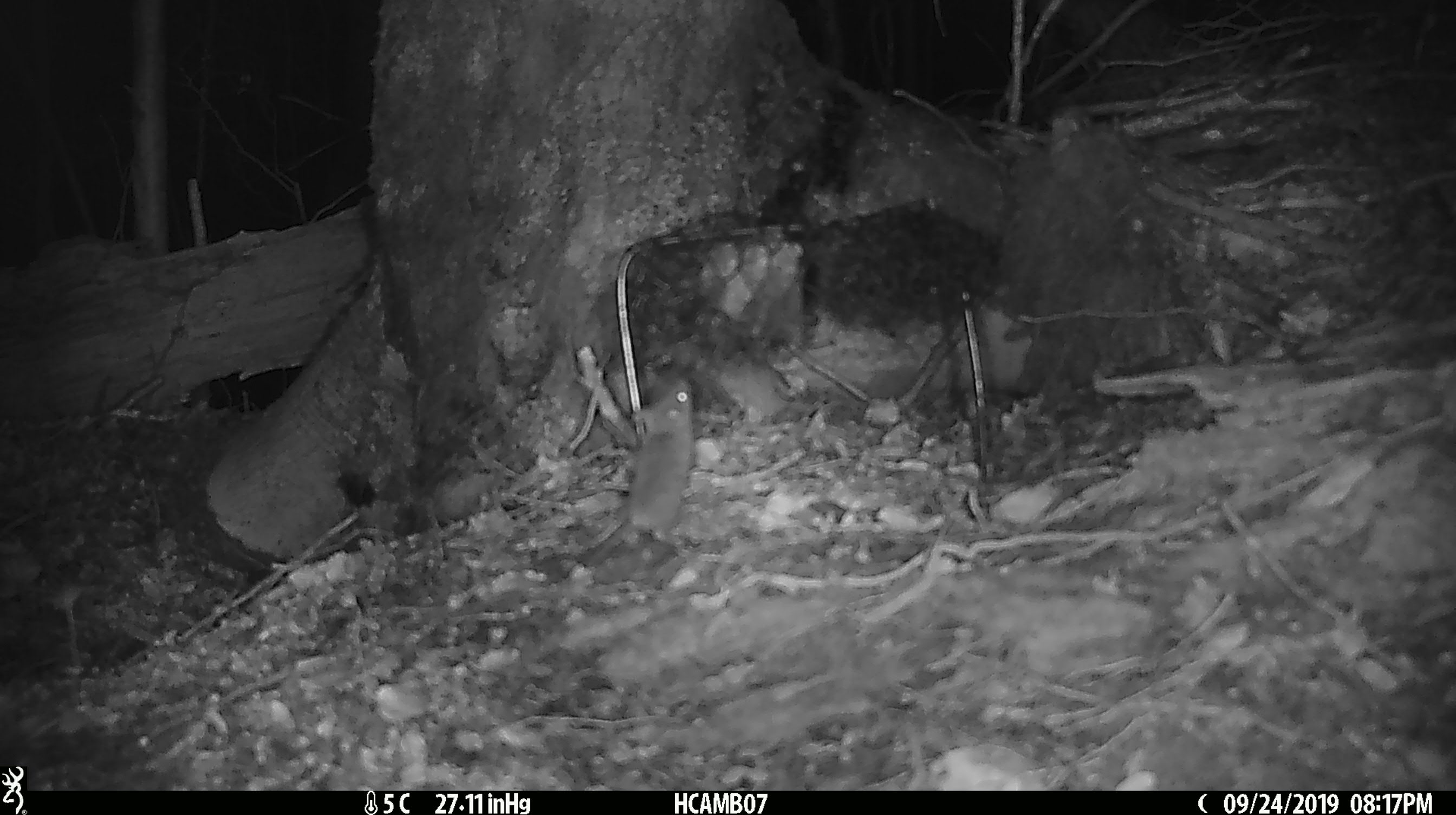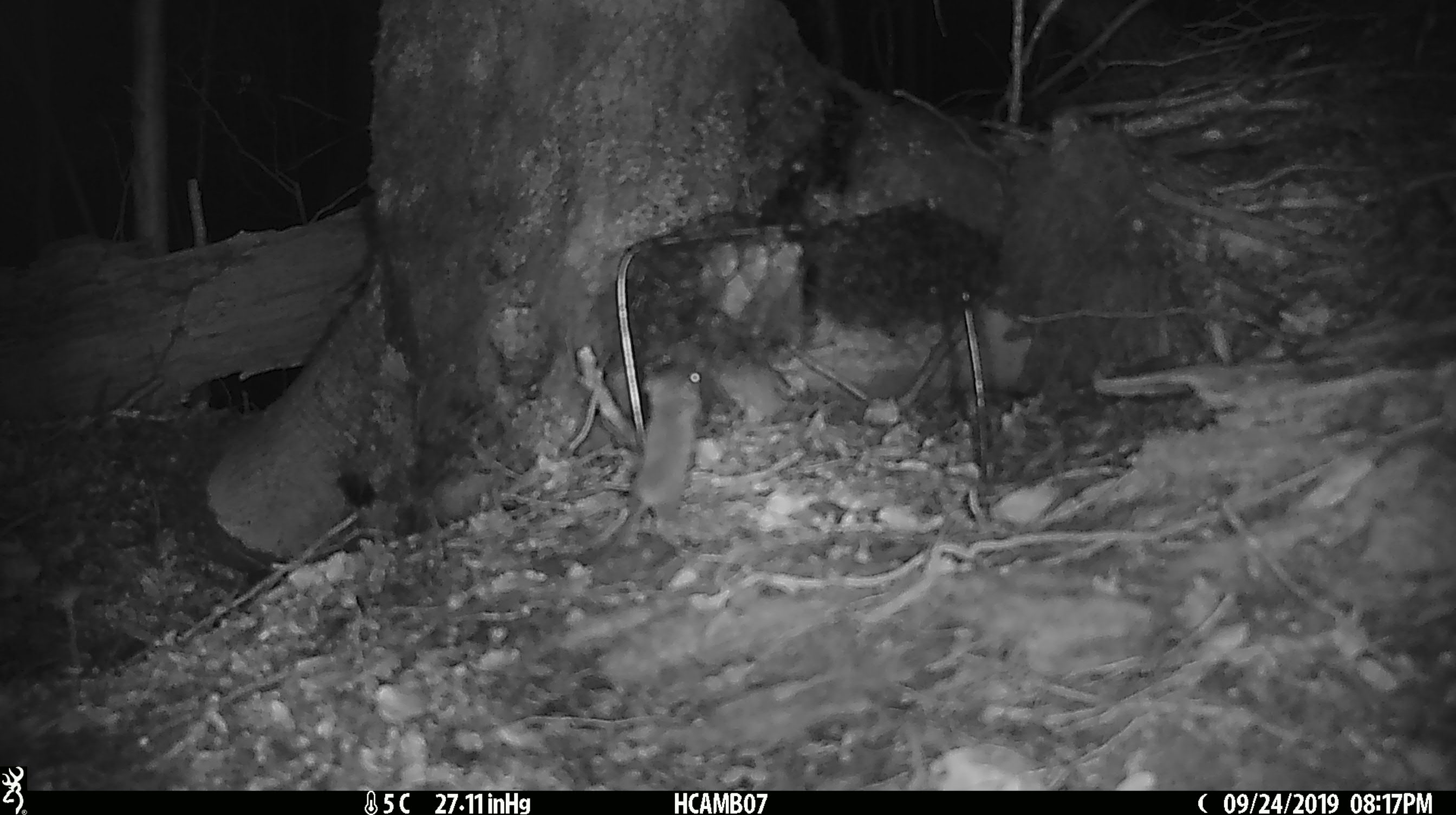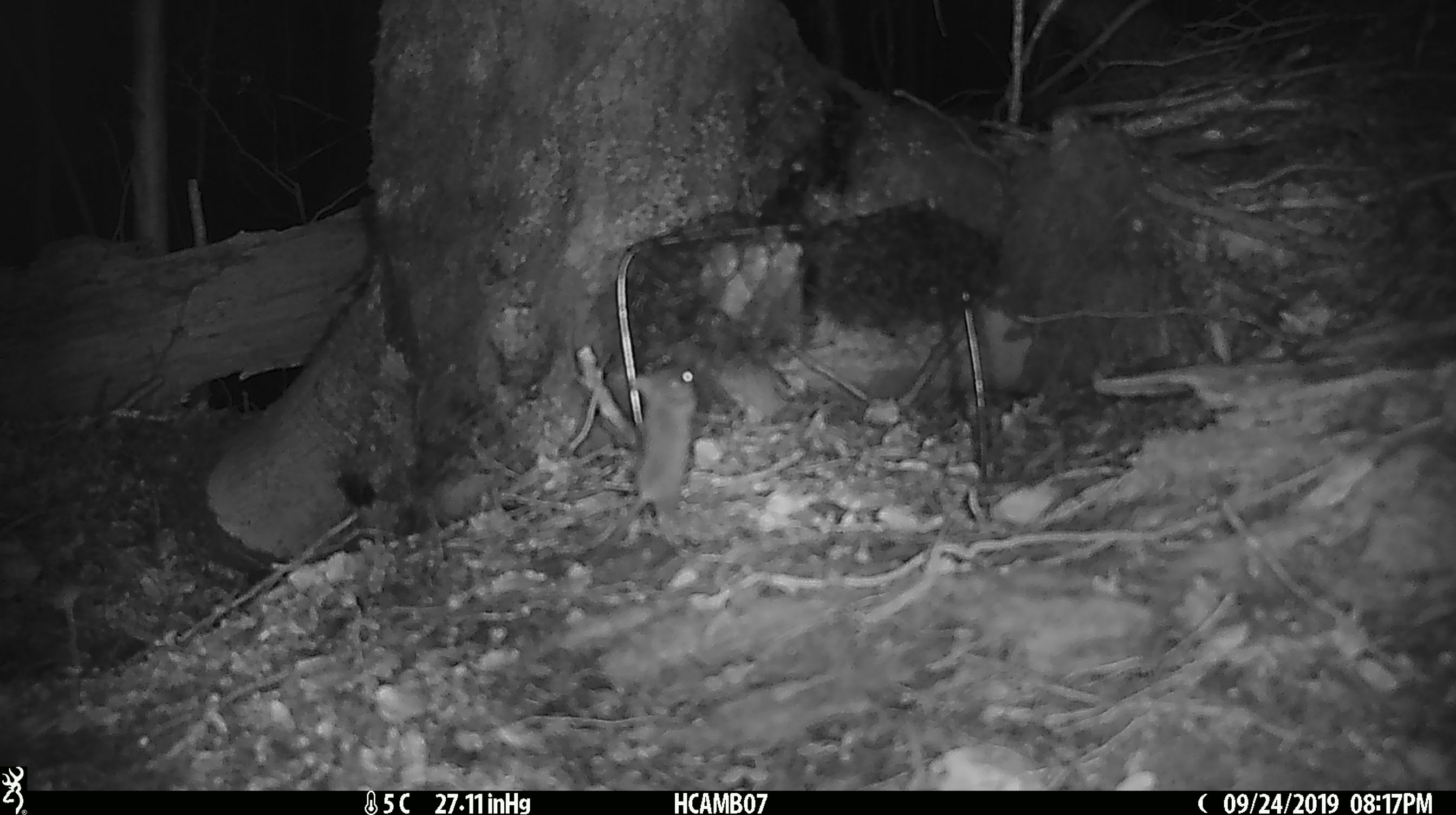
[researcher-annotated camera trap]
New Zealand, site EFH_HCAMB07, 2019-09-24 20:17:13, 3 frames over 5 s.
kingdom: Animalia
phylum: Chordata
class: Mammalia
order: Rodentia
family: Muridae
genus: Mus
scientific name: Mus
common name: mouse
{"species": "mouse (Mus)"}